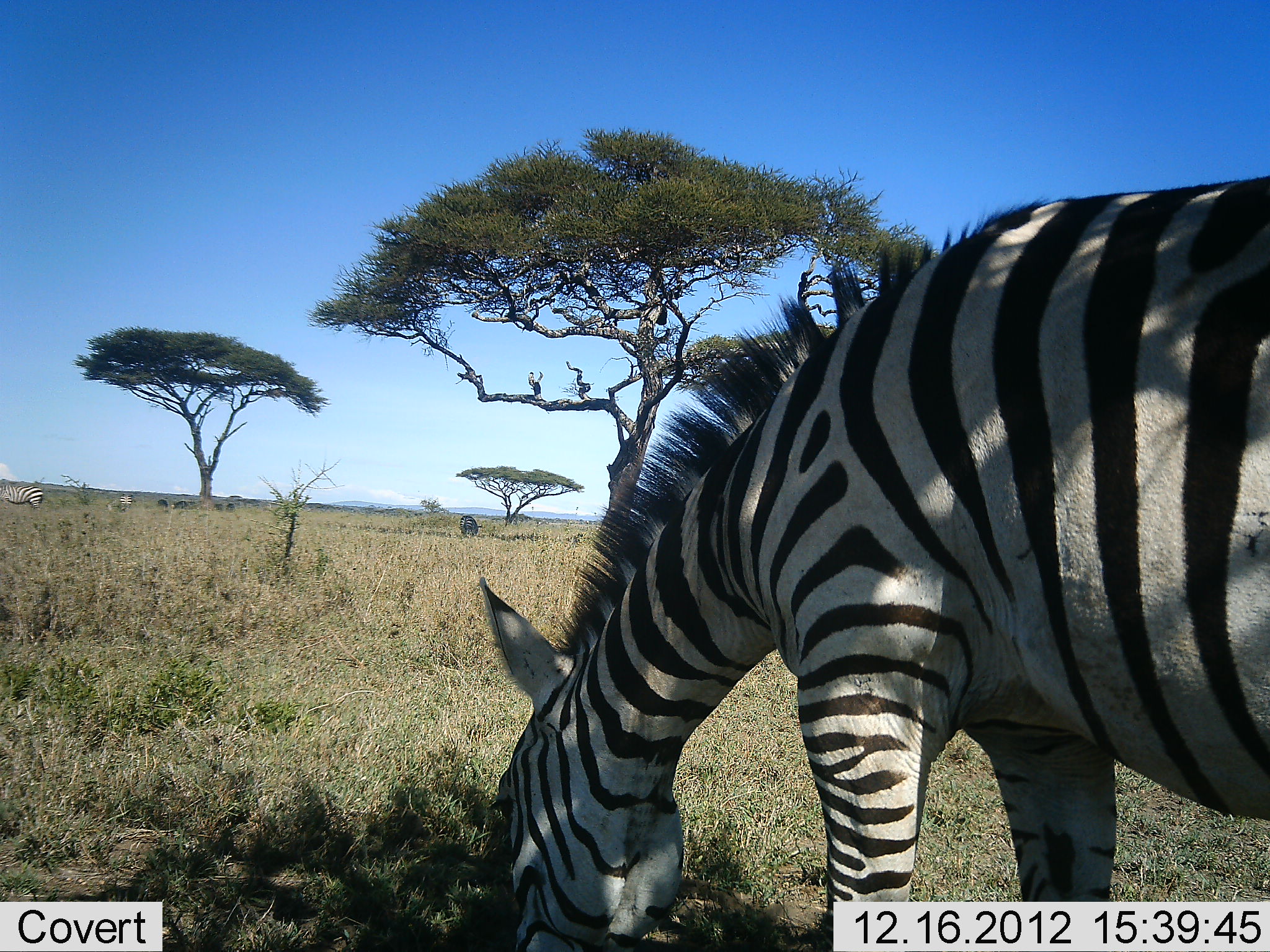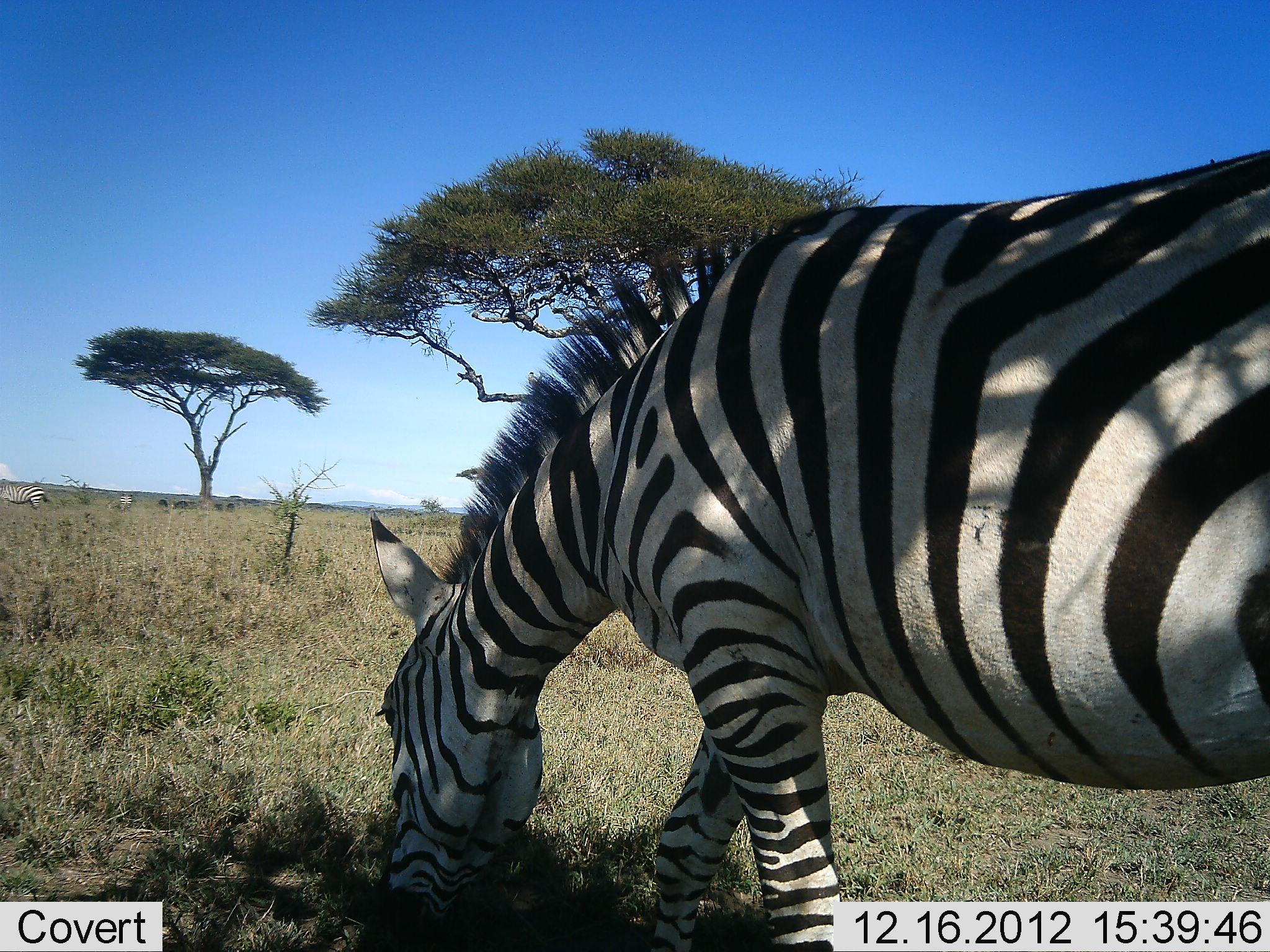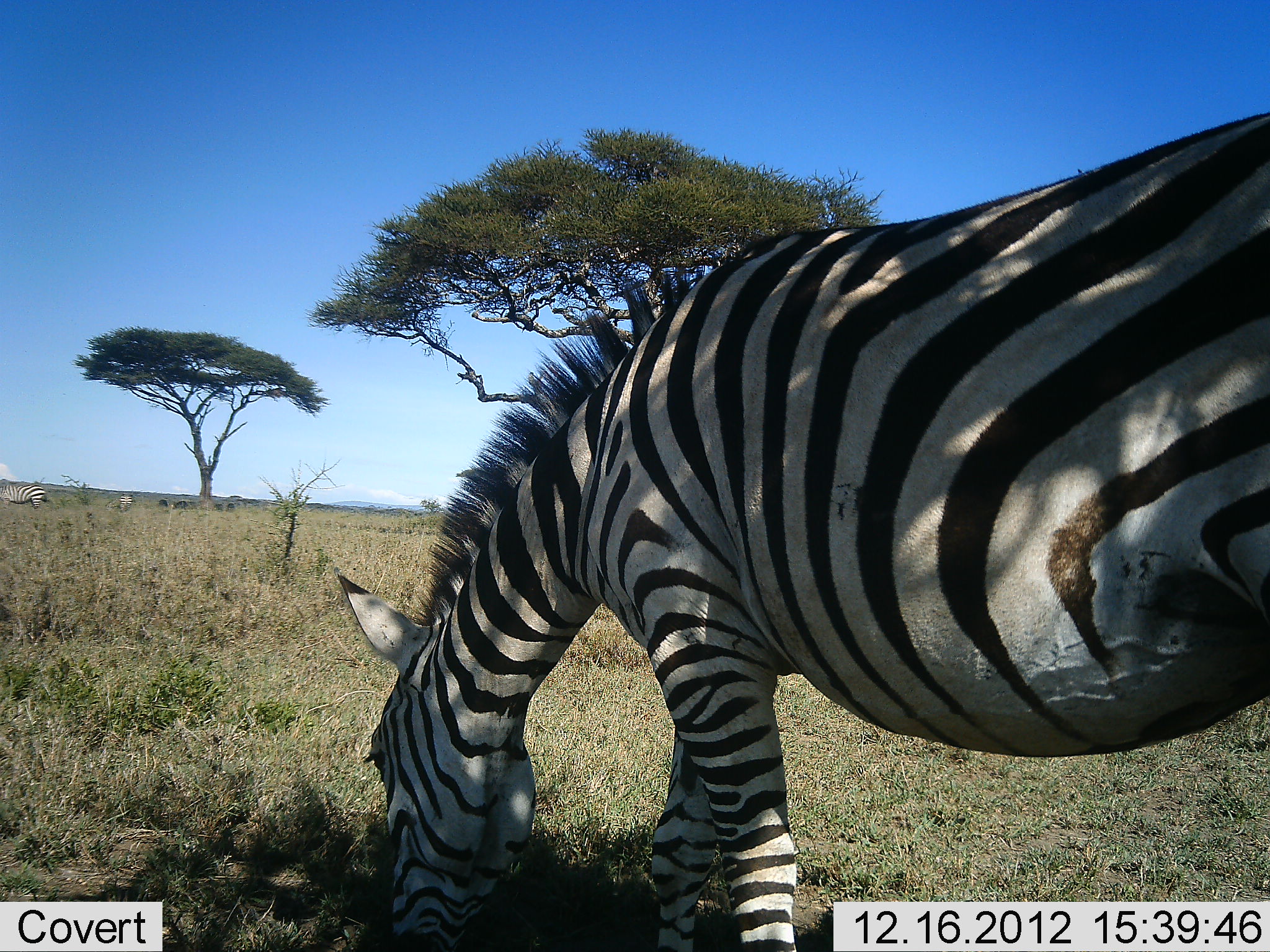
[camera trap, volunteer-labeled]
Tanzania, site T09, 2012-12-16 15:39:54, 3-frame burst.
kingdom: Animalia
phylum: Chordata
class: Mammalia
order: Perissodactyla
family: Equidae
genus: Equus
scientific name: Equus quagga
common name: plains zebra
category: zebra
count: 1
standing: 30%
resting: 0%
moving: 30%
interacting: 0%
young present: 0%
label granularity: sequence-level